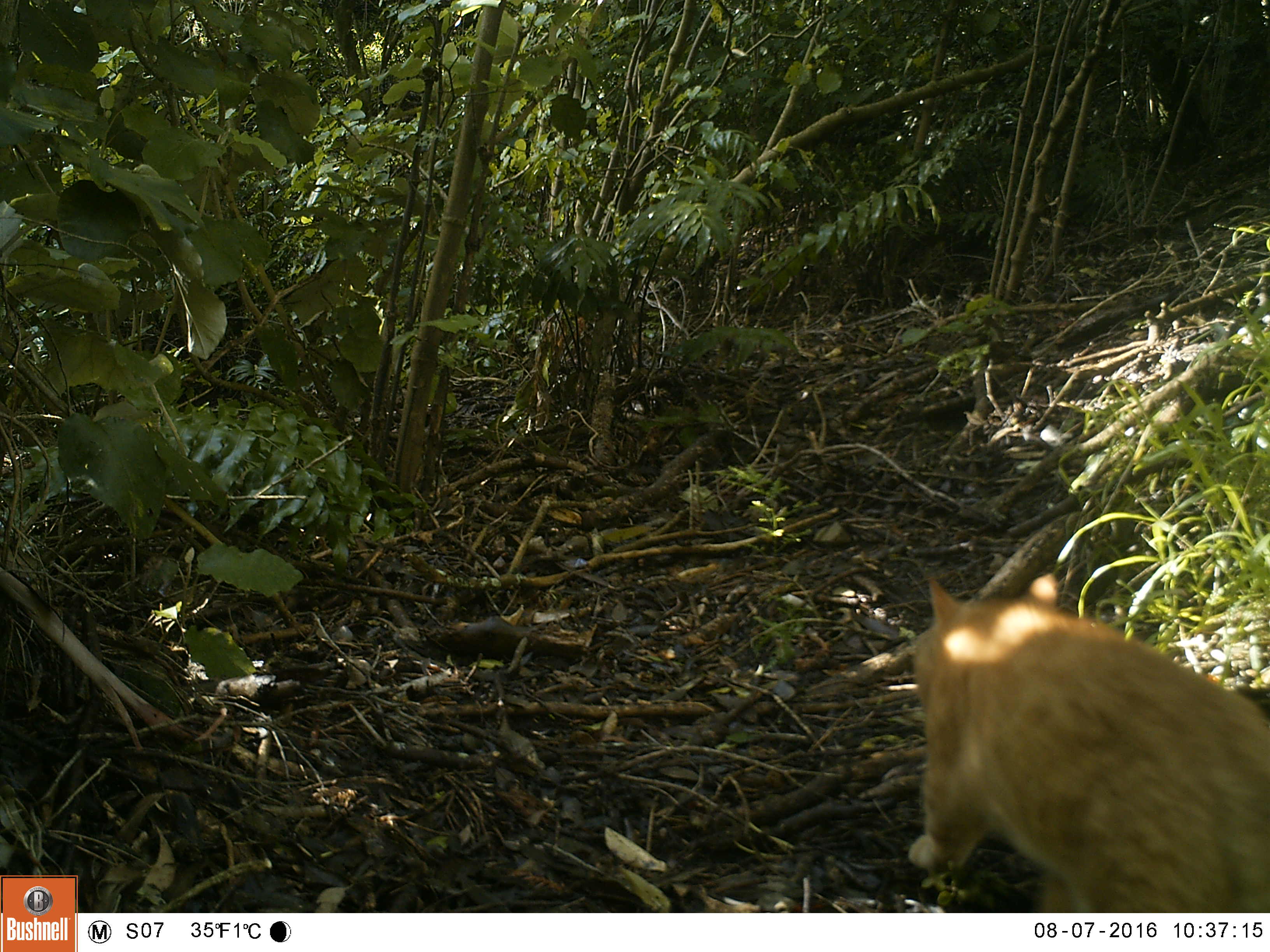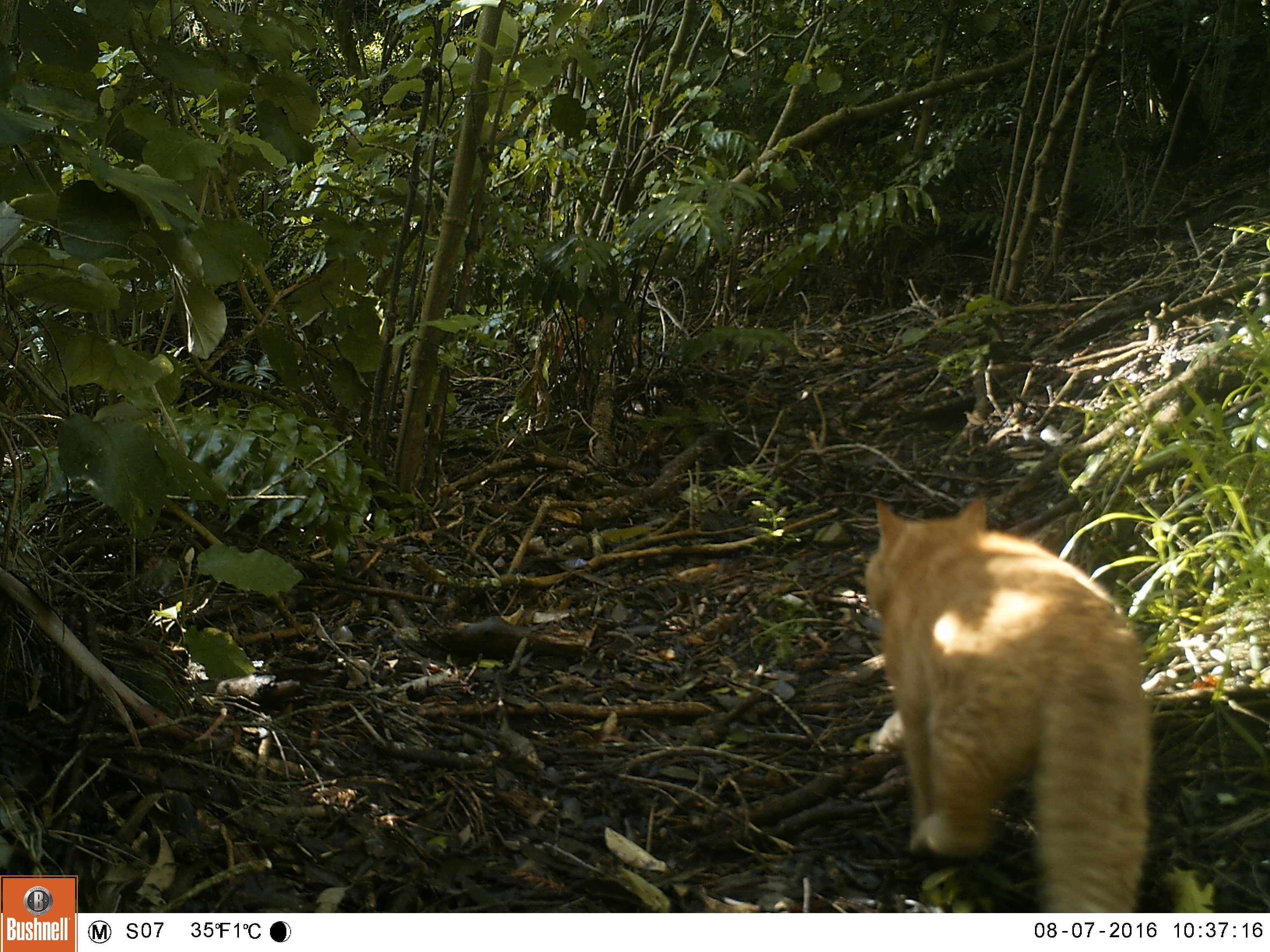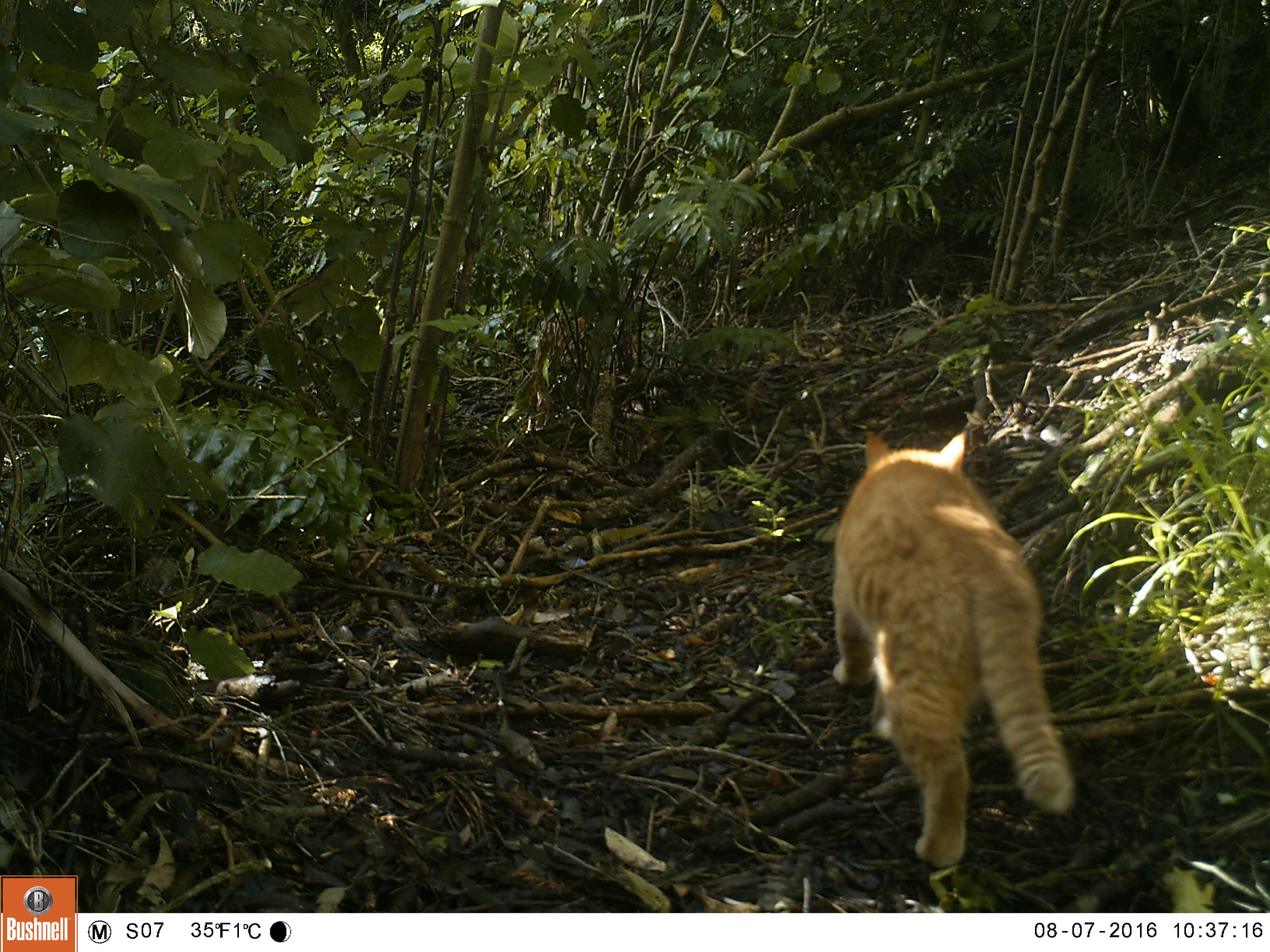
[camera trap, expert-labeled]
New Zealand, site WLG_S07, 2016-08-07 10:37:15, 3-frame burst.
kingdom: Animalia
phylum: Chordata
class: Mammalia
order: Carnivora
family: Felidae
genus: Felis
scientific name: Felis catus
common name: domestic cat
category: cat